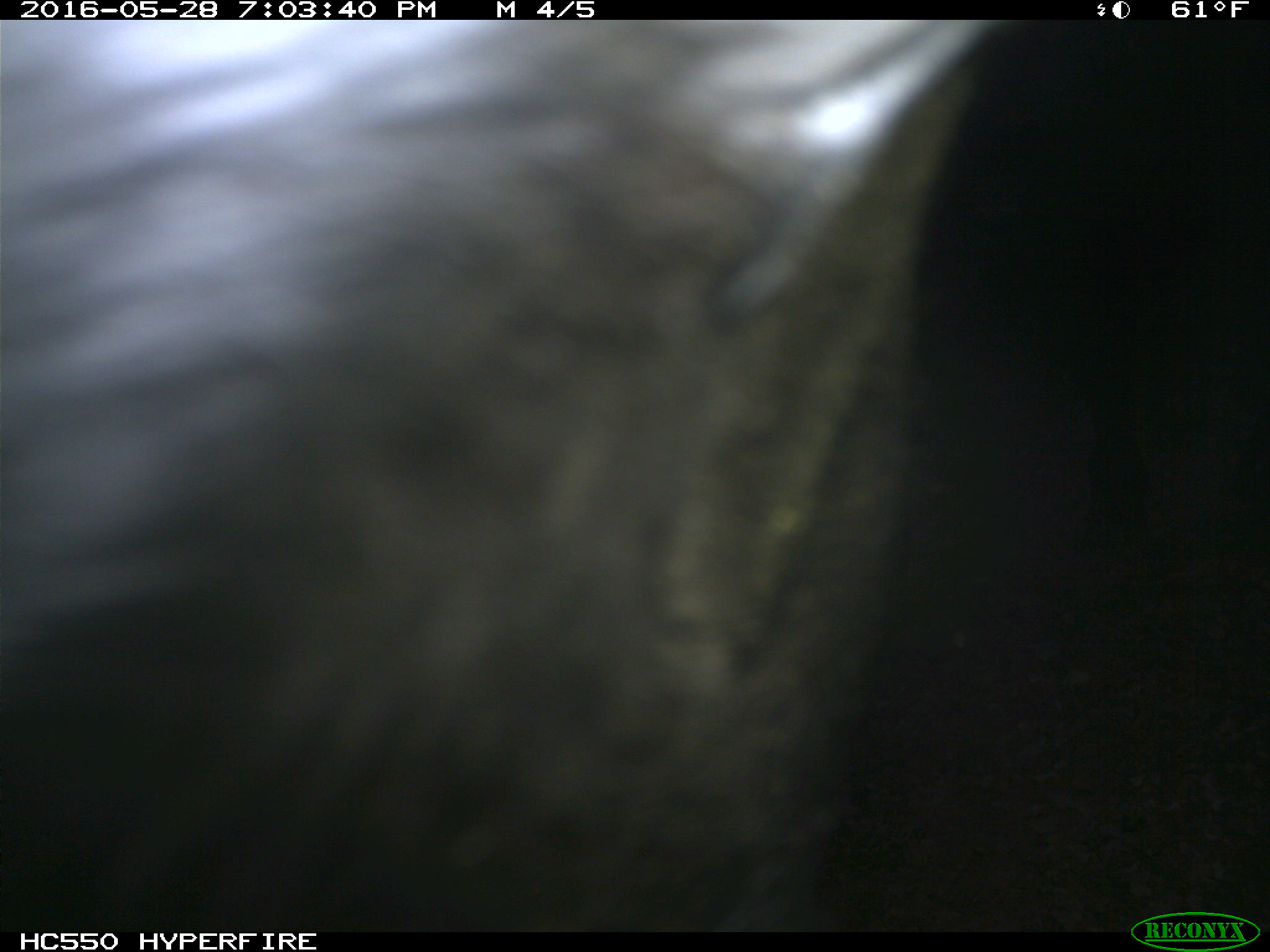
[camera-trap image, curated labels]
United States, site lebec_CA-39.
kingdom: Animalia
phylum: Chordata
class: Mammalia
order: Artiodactyla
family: Bovidae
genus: Bos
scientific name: Bos taurus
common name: domestic cow